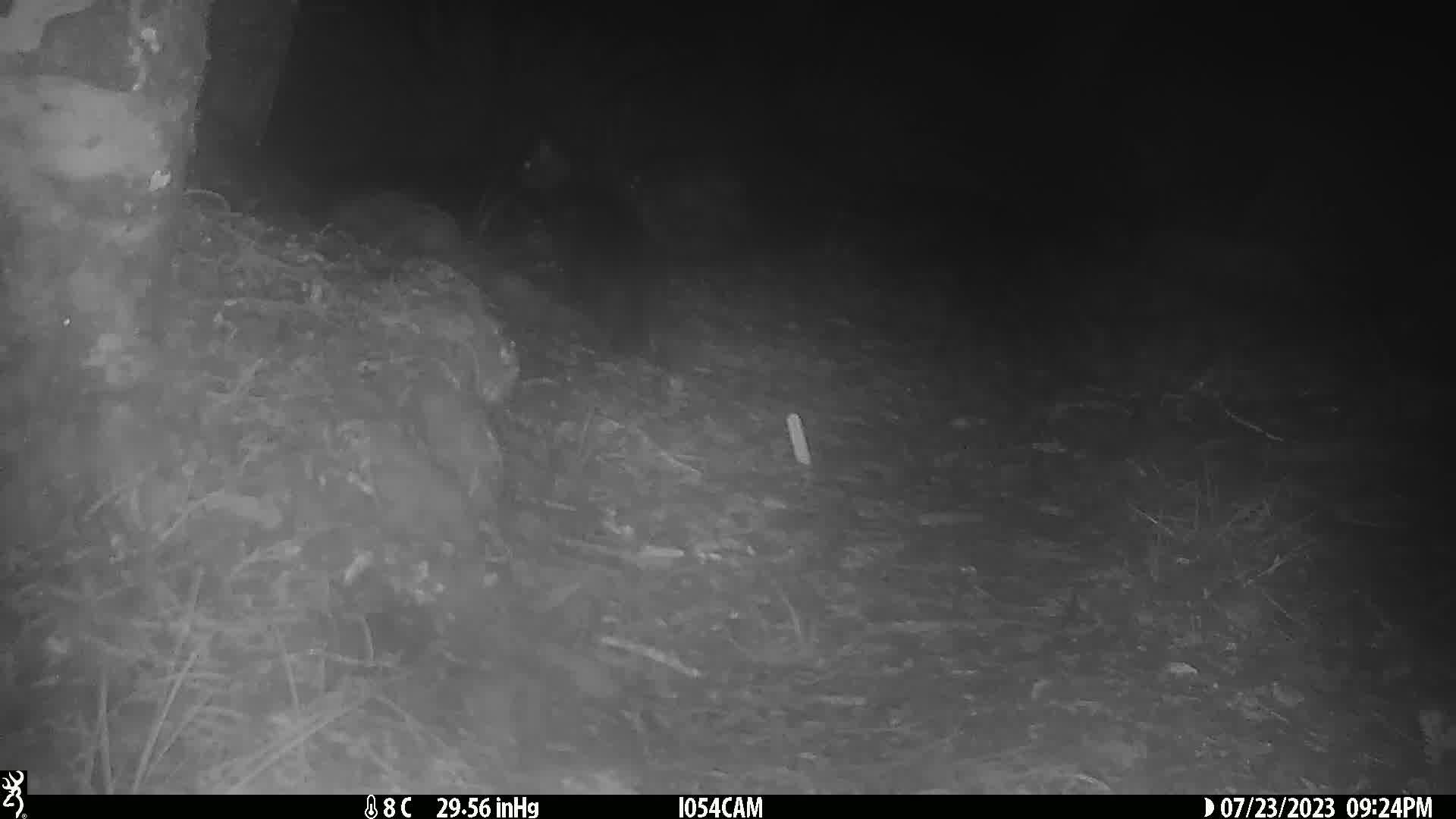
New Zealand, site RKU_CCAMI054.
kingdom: Animalia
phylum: Chordata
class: Mammalia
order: Carnivora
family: Felidae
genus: Felis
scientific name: Felis catus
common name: domestic cat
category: cat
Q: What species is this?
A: Cat (domestic cat) (Felis catus).